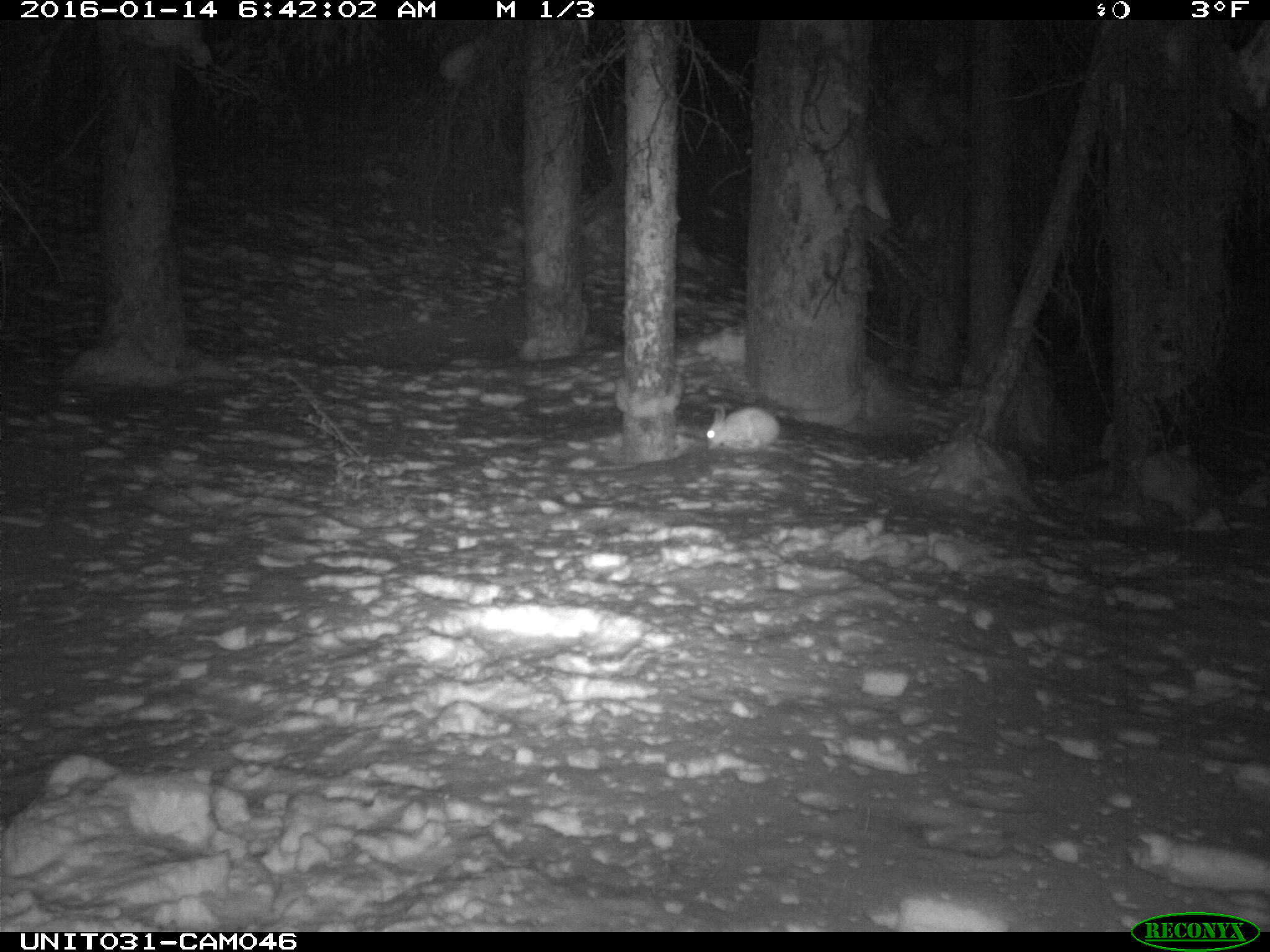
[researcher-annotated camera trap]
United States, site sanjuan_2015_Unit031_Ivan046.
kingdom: Animalia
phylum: Chordata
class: Mammalia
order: Lagomorpha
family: Leporidae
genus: Lepus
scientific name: Lepus americanus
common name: snowshoe hare